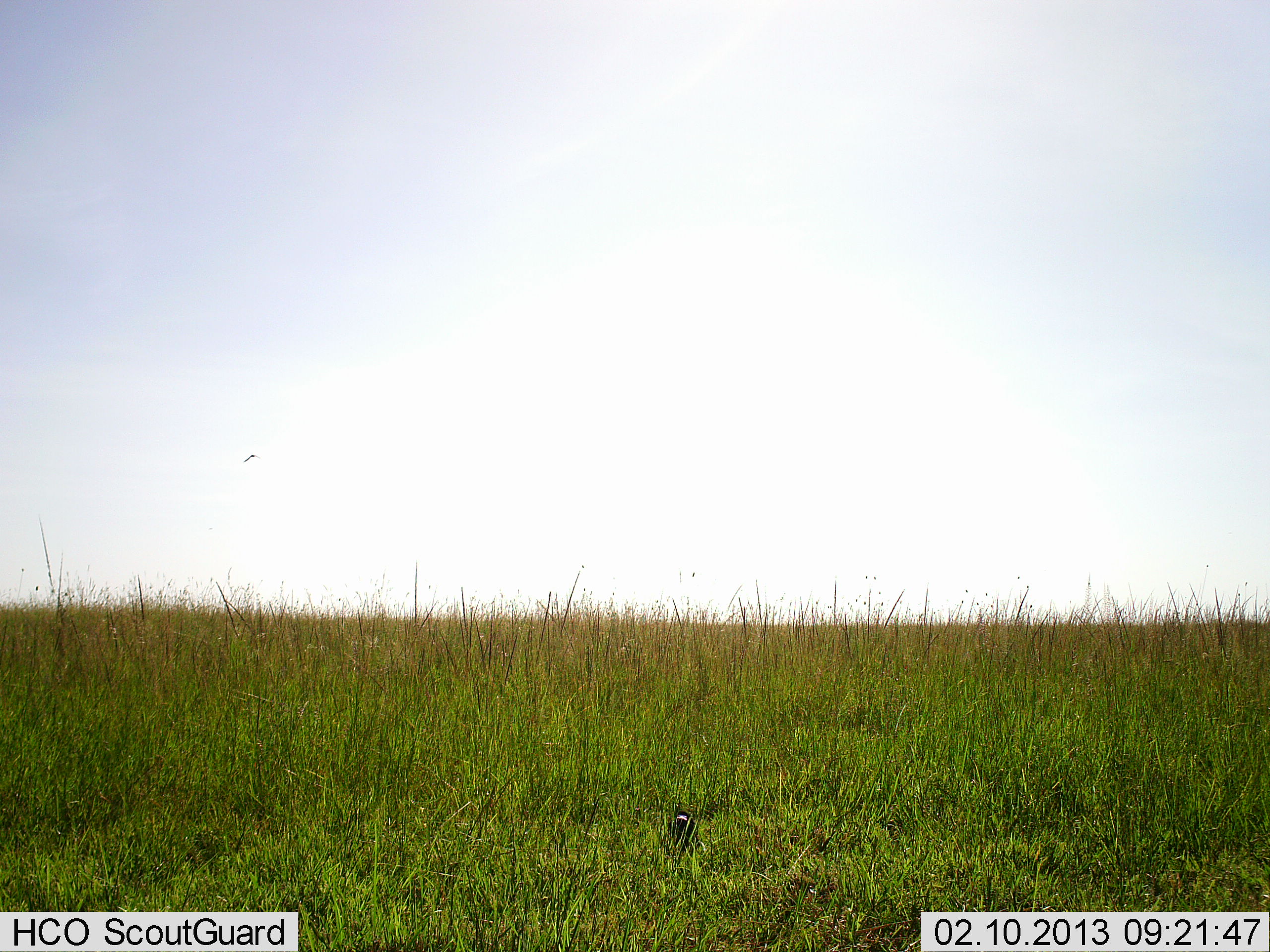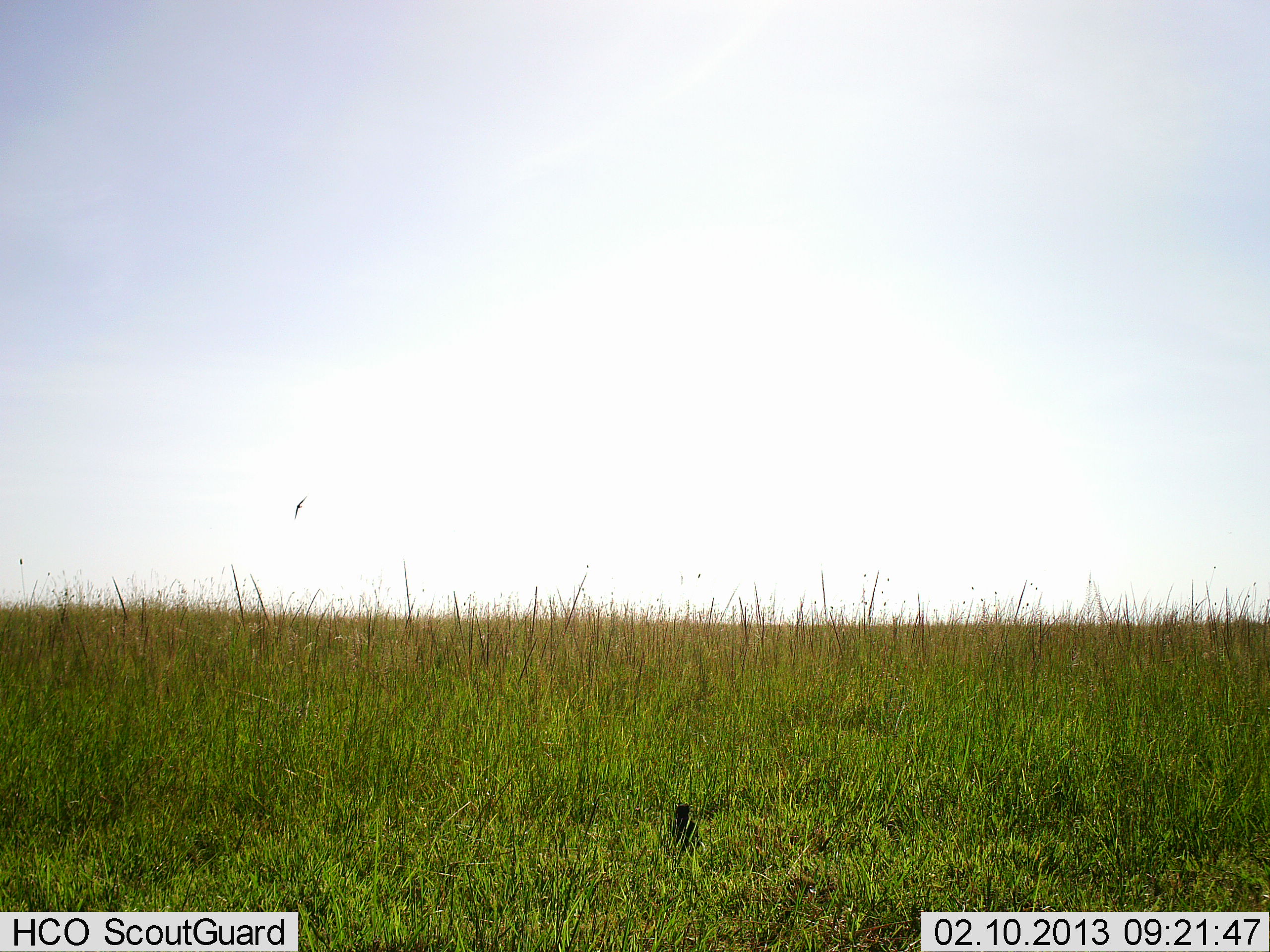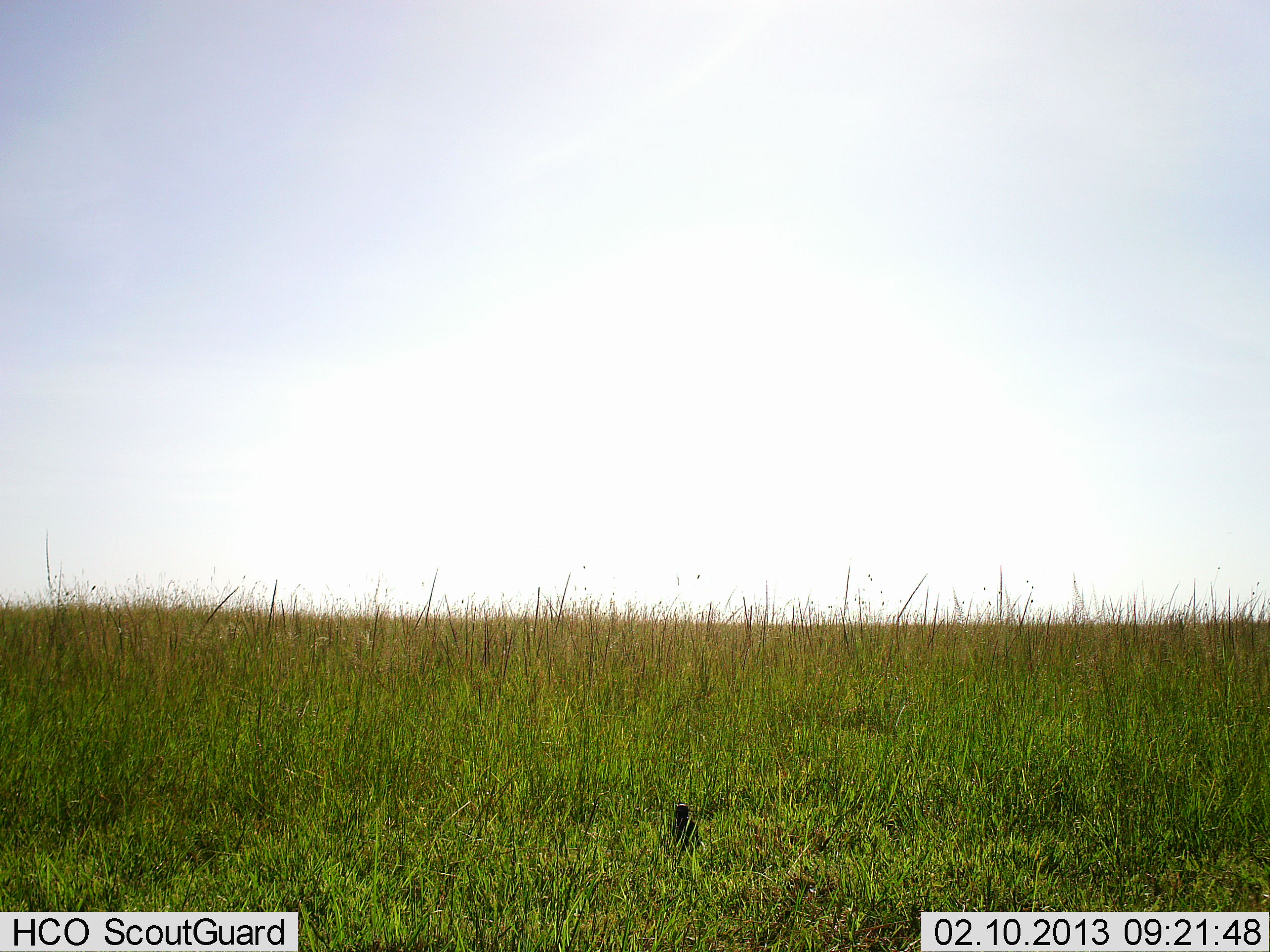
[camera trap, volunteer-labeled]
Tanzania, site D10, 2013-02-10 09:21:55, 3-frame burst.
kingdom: Animalia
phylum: Chordata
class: Aves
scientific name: Aves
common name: bird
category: otherbird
Otherbird (bird) (Aves), count 1. Behavior (volunteer vote fractions): standing 74%, resting 13%, moving 48%, interacting 0%. Young present (vote fraction): 0%. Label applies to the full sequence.